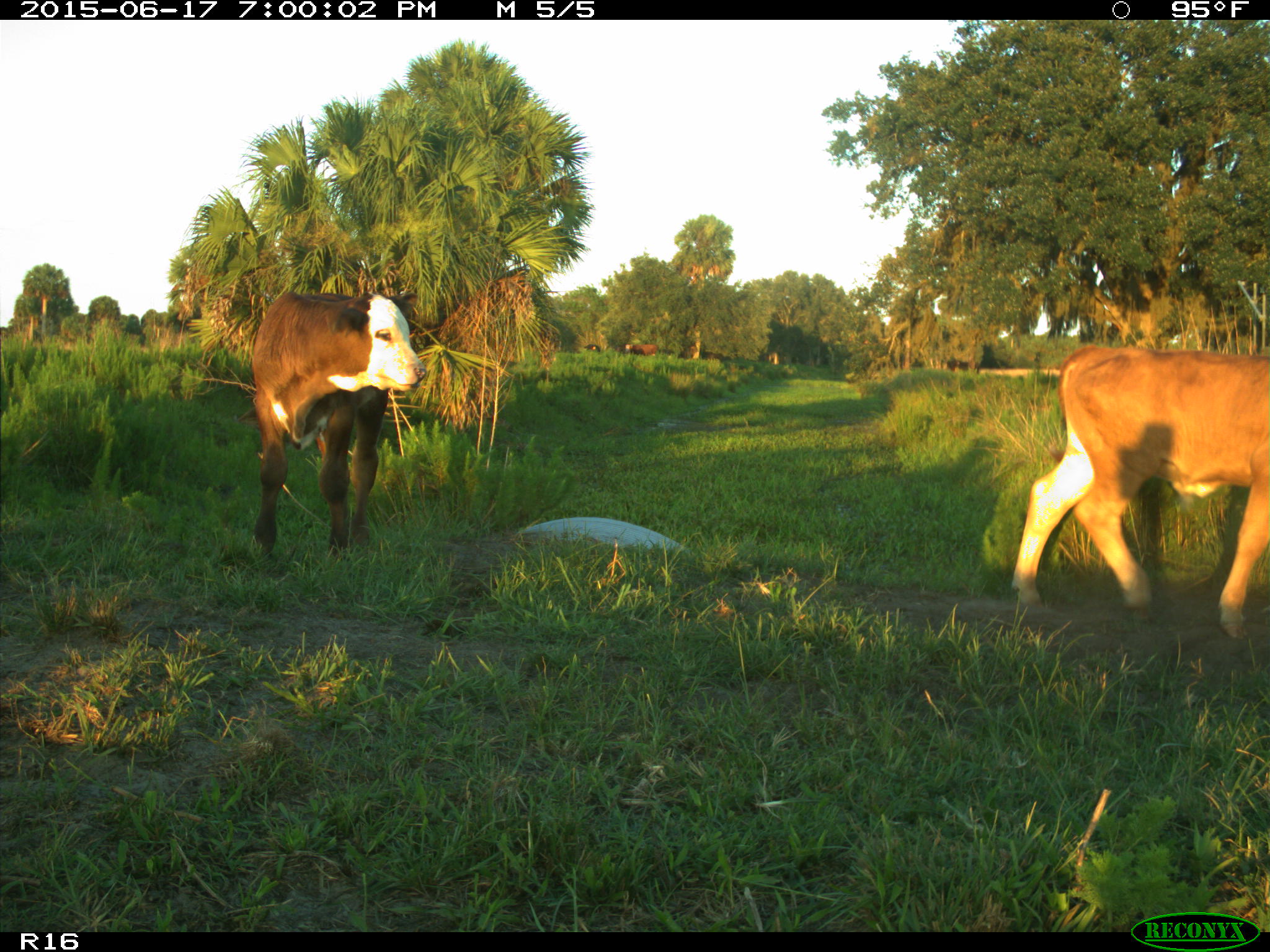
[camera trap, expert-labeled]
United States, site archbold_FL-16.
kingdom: Animalia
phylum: Chordata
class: Mammalia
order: Artiodactyla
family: Bovidae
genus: Bos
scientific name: Bos taurus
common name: domestic cow